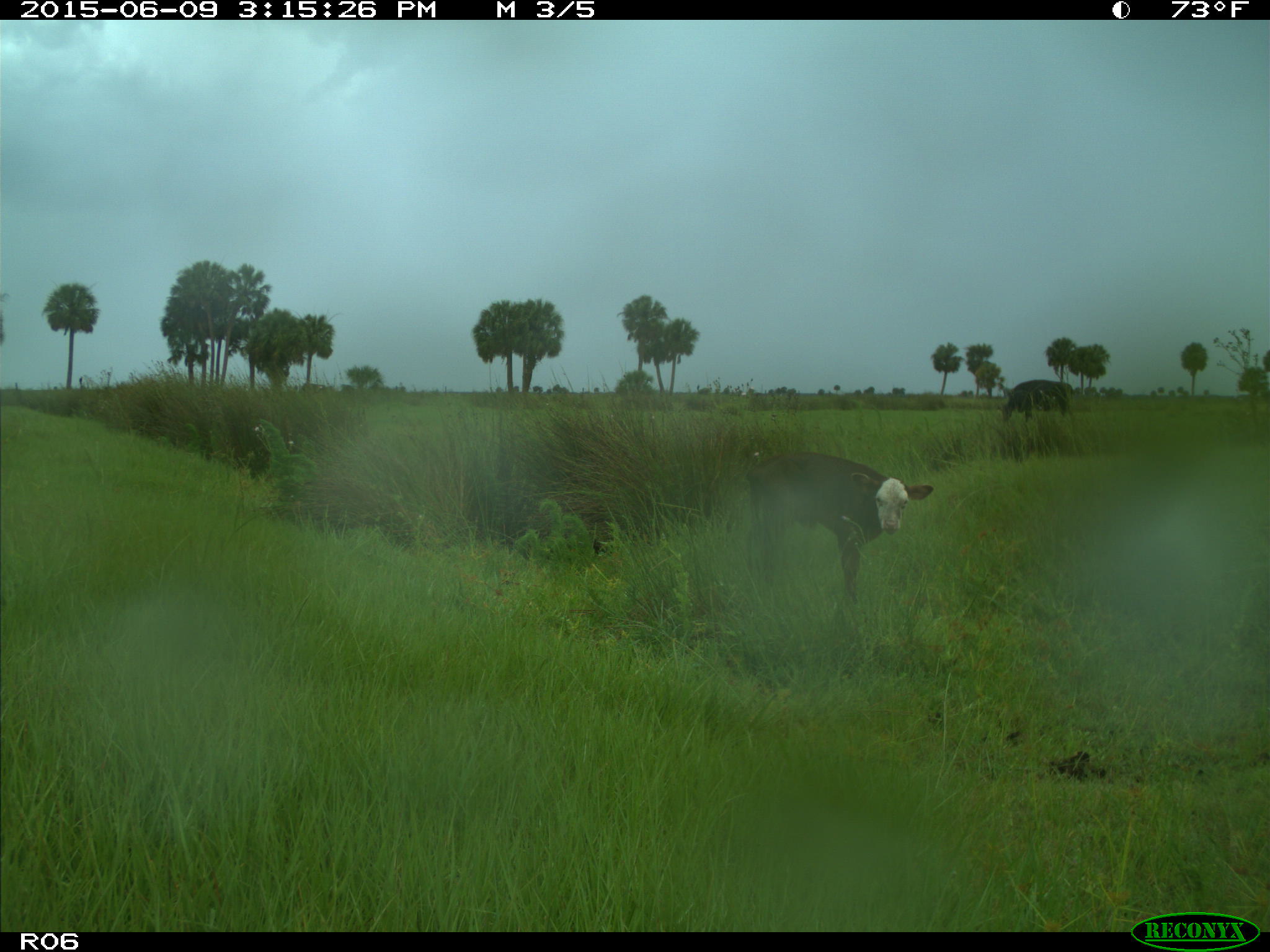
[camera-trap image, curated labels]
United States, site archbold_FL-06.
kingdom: Animalia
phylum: Chordata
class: Mammalia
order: Artiodactyla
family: Bovidae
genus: Bos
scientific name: Bos taurus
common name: domestic cow